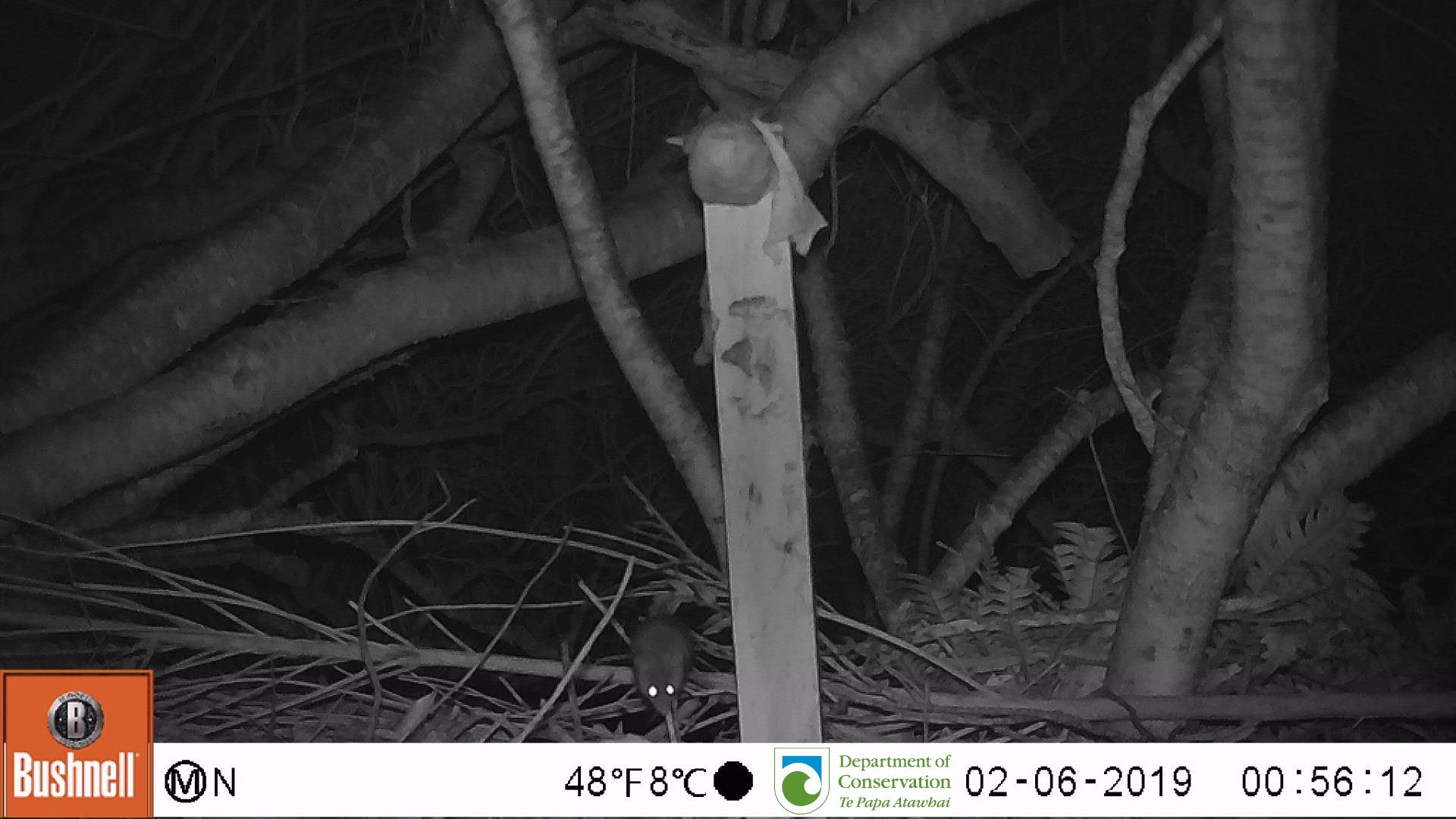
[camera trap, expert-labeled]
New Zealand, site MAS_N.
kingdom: Animalia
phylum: Chordata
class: Mammalia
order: Rodentia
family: Muridae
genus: Mus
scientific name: Mus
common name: mouse